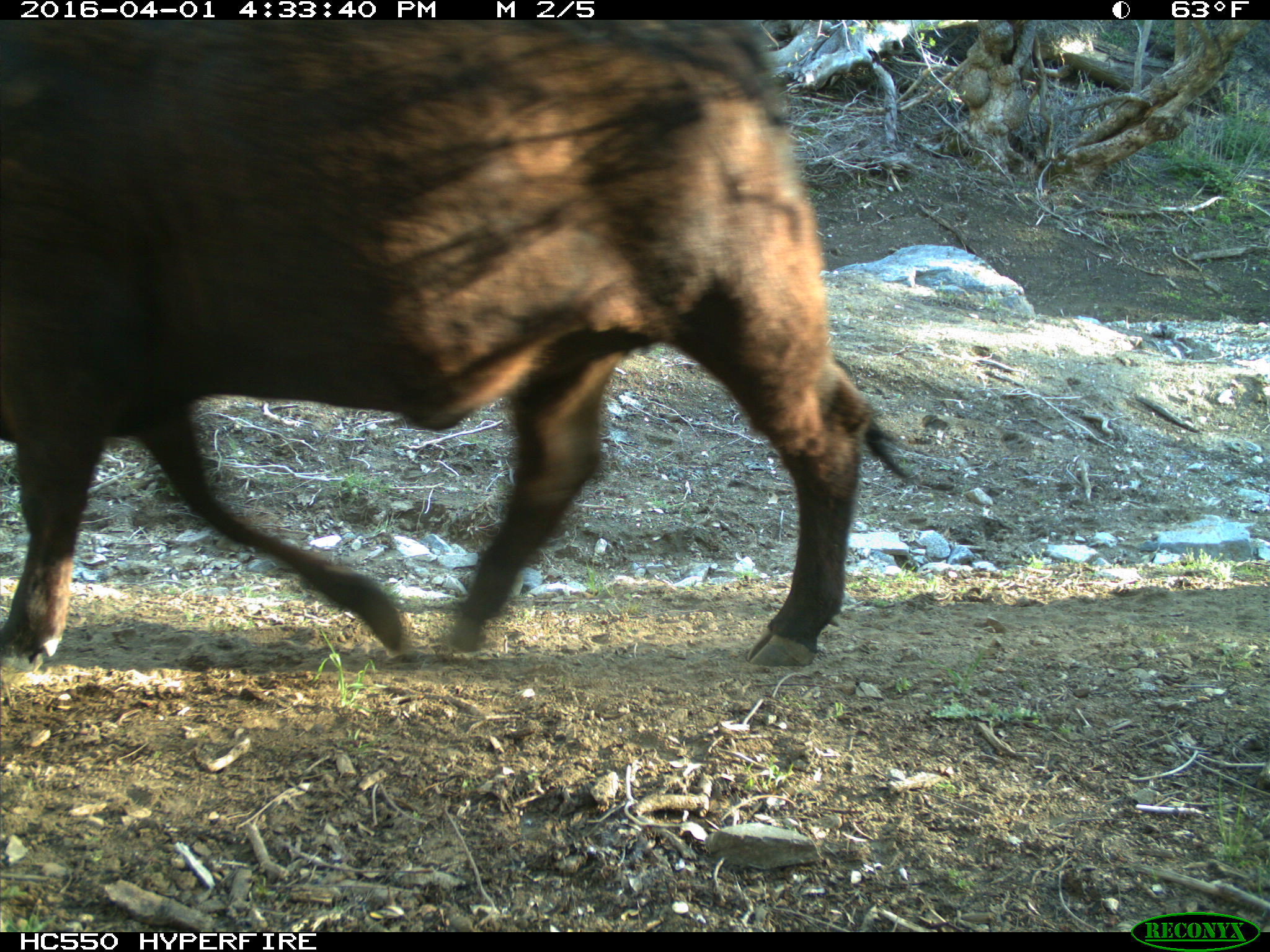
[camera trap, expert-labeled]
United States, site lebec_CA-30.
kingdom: Animalia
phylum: Chordata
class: Mammalia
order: Artiodactyla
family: Bovidae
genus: Bos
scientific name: Bos taurus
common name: domestic cow